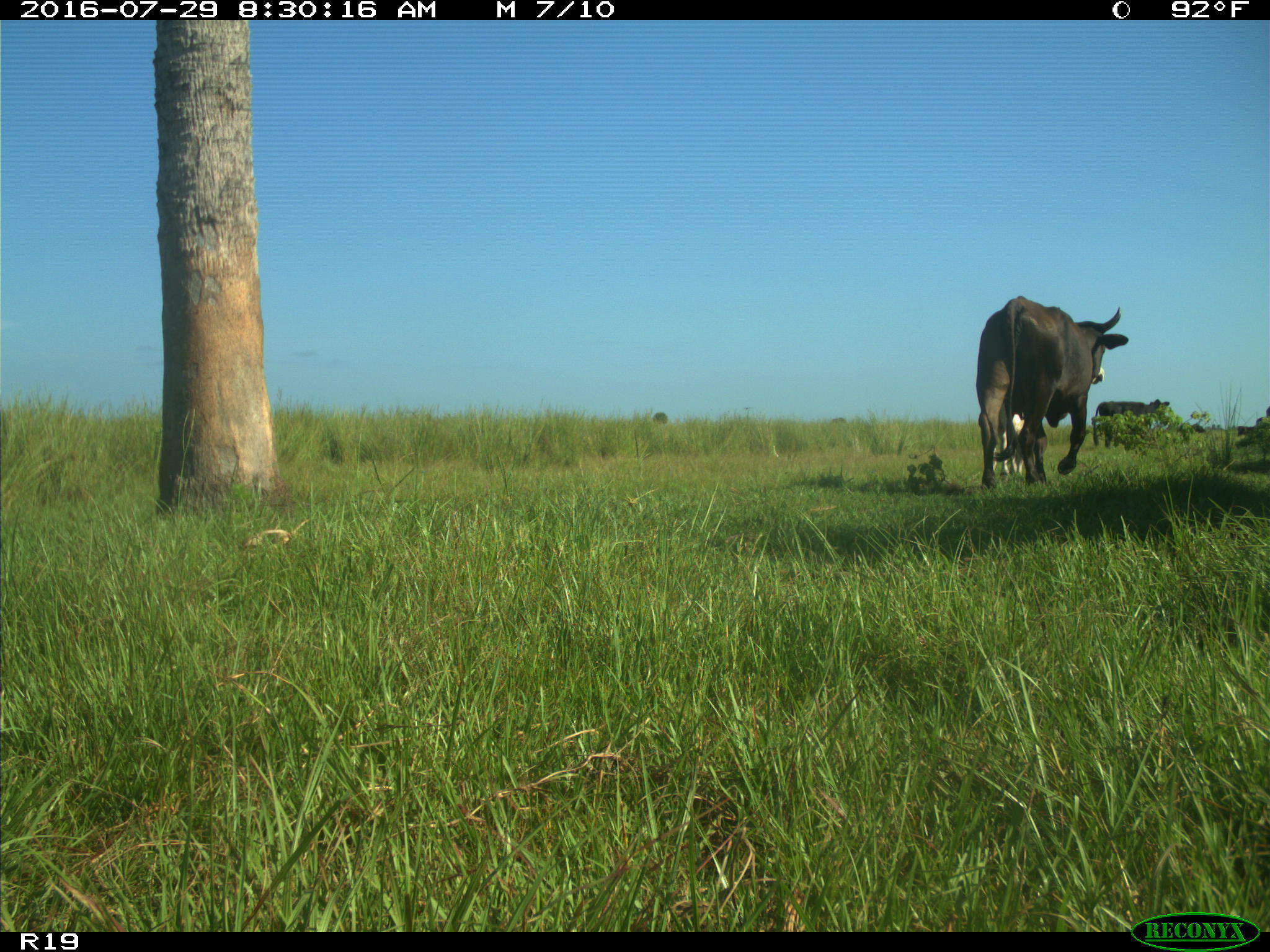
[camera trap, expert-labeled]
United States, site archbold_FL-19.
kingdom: Animalia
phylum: Chordata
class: Mammalia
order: Artiodactyla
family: Bovidae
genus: Bos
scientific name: Bos taurus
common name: domestic cow